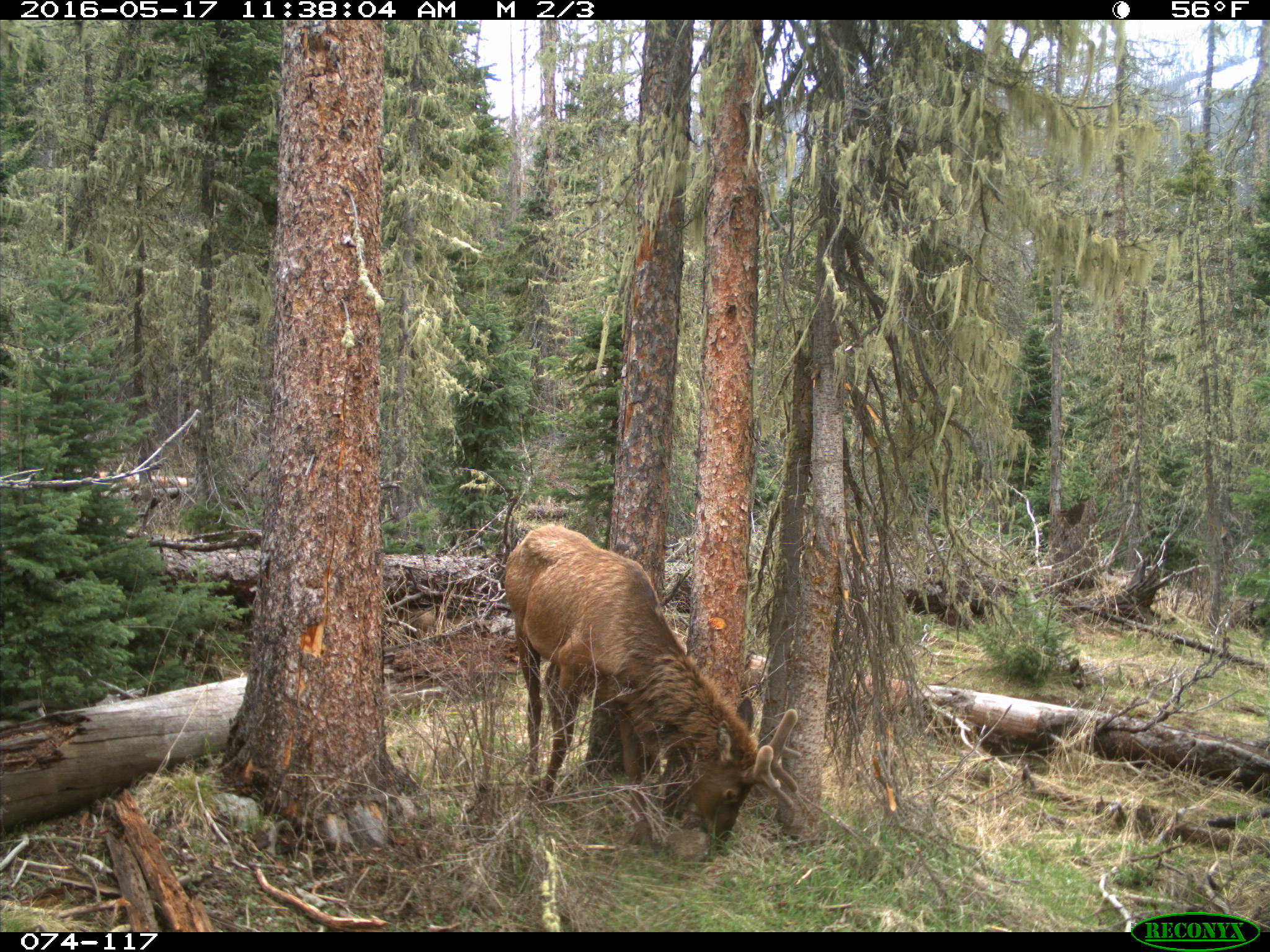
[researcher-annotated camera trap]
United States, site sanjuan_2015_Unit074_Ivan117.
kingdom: Animalia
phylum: Chordata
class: Mammalia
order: Artiodactyla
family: Cervidae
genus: Cervus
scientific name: Cervus elaphus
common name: red deer